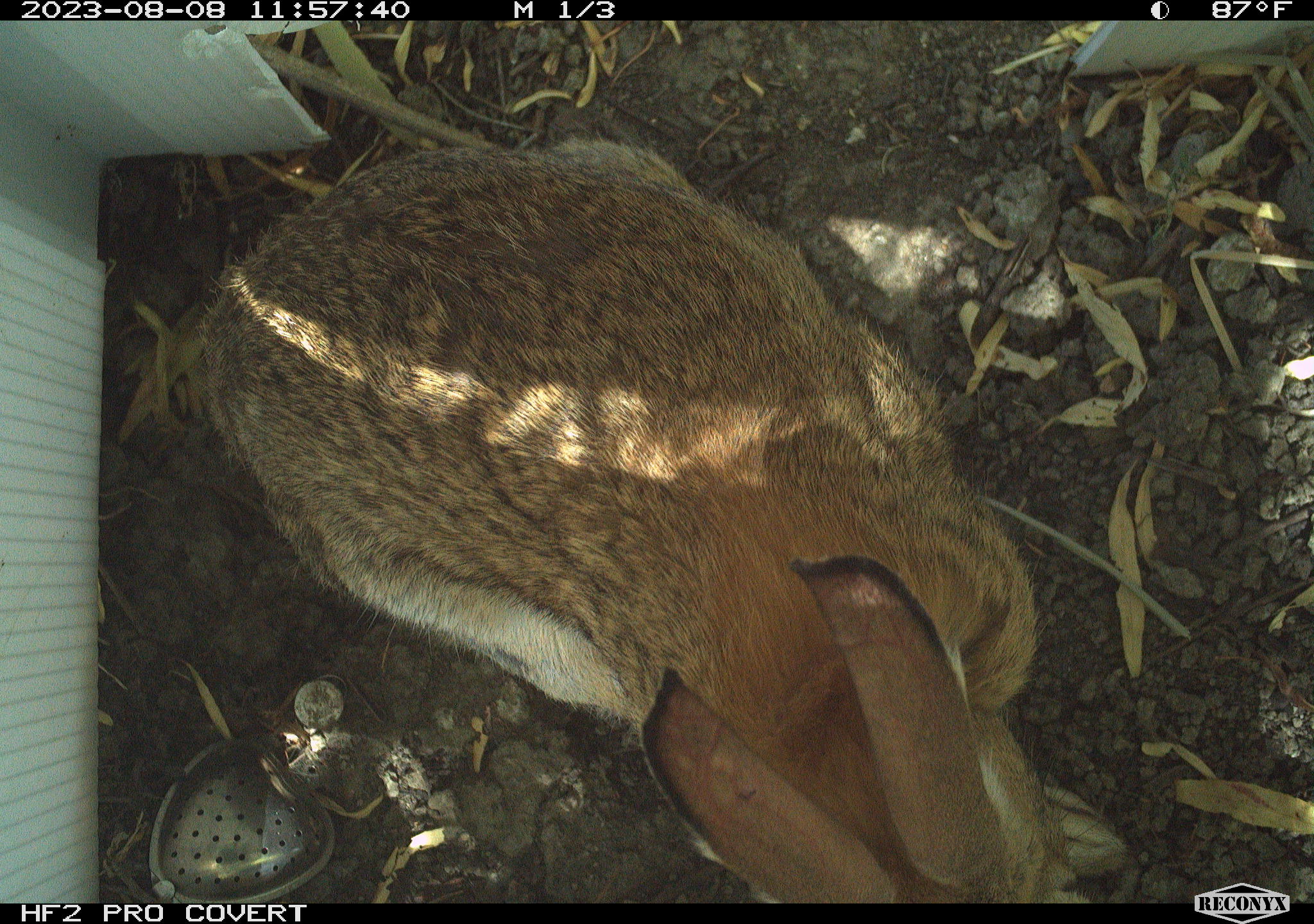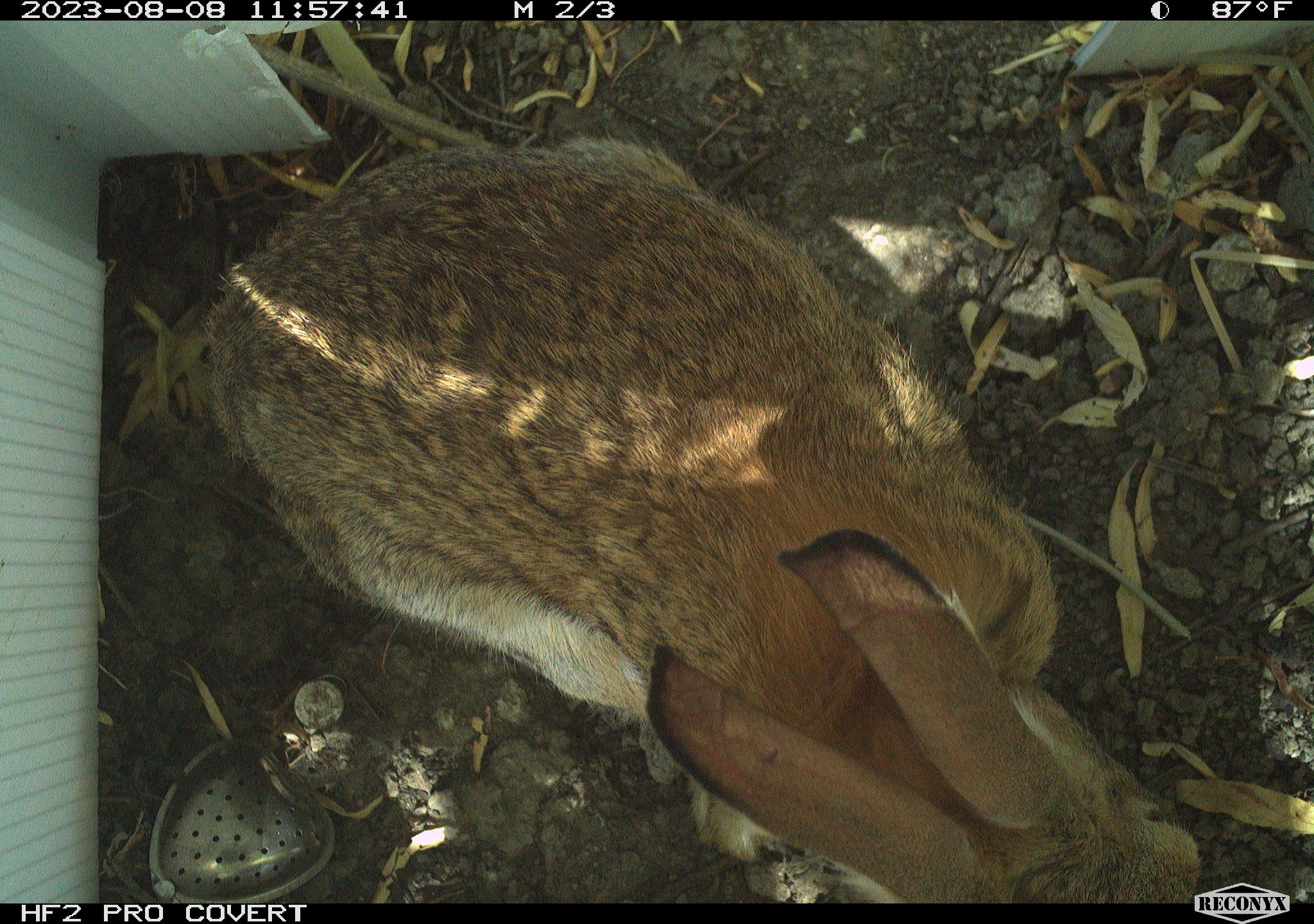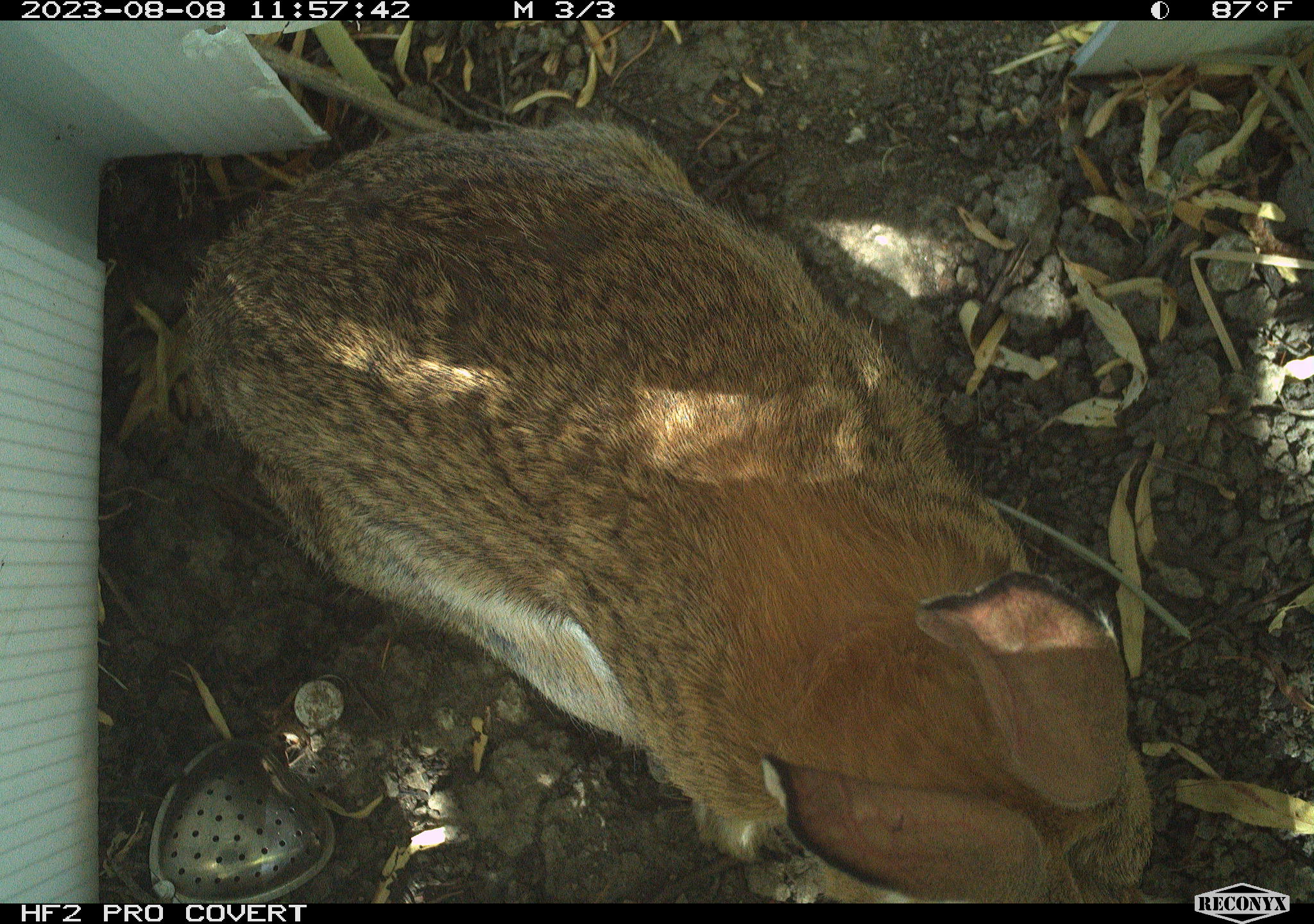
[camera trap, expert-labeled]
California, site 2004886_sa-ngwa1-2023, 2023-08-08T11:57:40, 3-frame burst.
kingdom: Animalia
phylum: Chordata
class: Mammalia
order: Lagomorpha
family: Leporidae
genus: Sylvilagus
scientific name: Sylvilagus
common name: cottontail rabbits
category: sylvilagus species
Sylvilagus species (cottontail rabbits) (Sylvilagus).